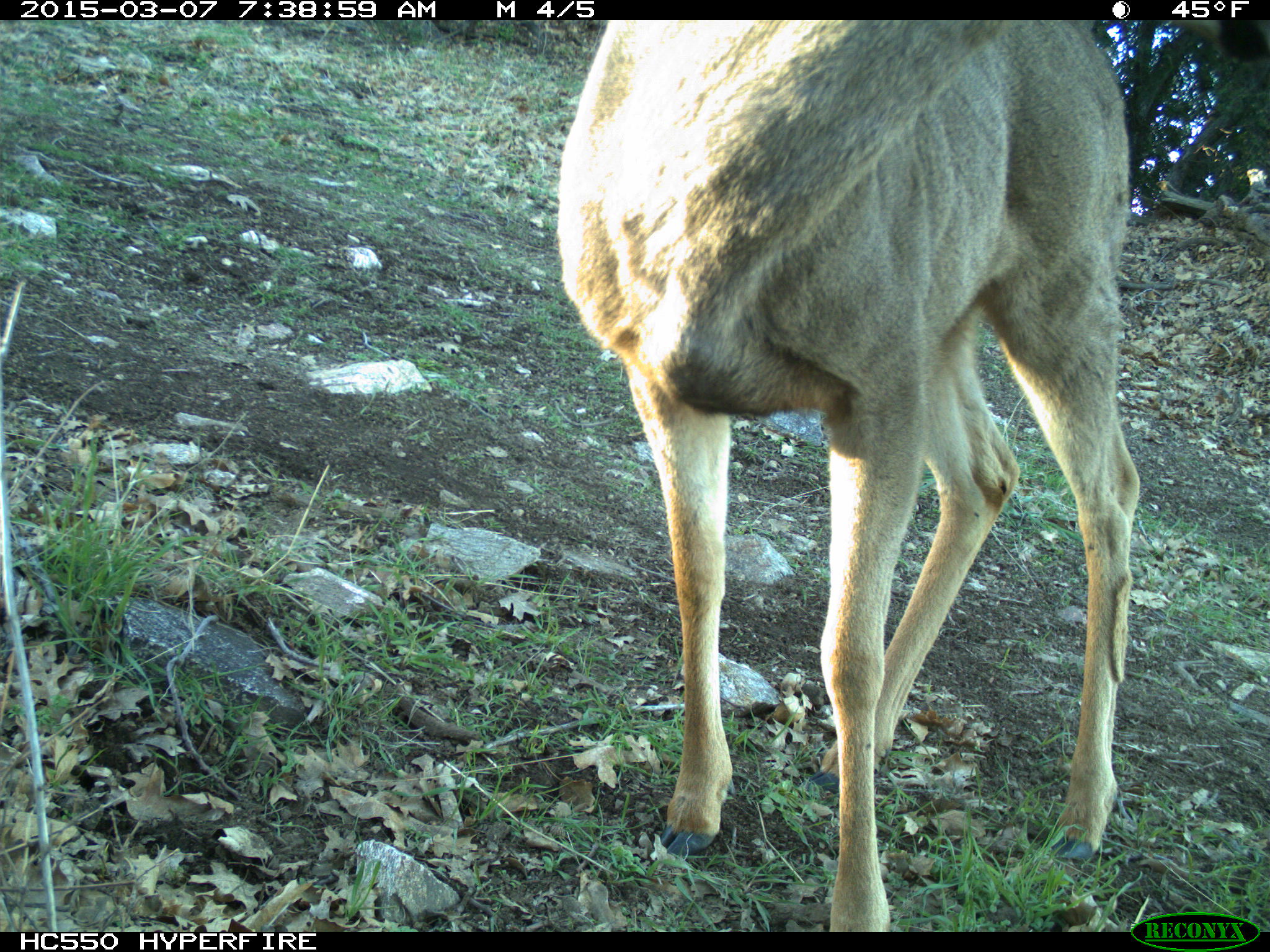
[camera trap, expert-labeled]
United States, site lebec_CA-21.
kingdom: Animalia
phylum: Chordata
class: Mammalia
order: Artiodactyla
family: Cervidae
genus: Odocoileus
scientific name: Odocoileus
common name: deer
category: unidentified deer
Unidentified deer (deer) (Odocoileus).